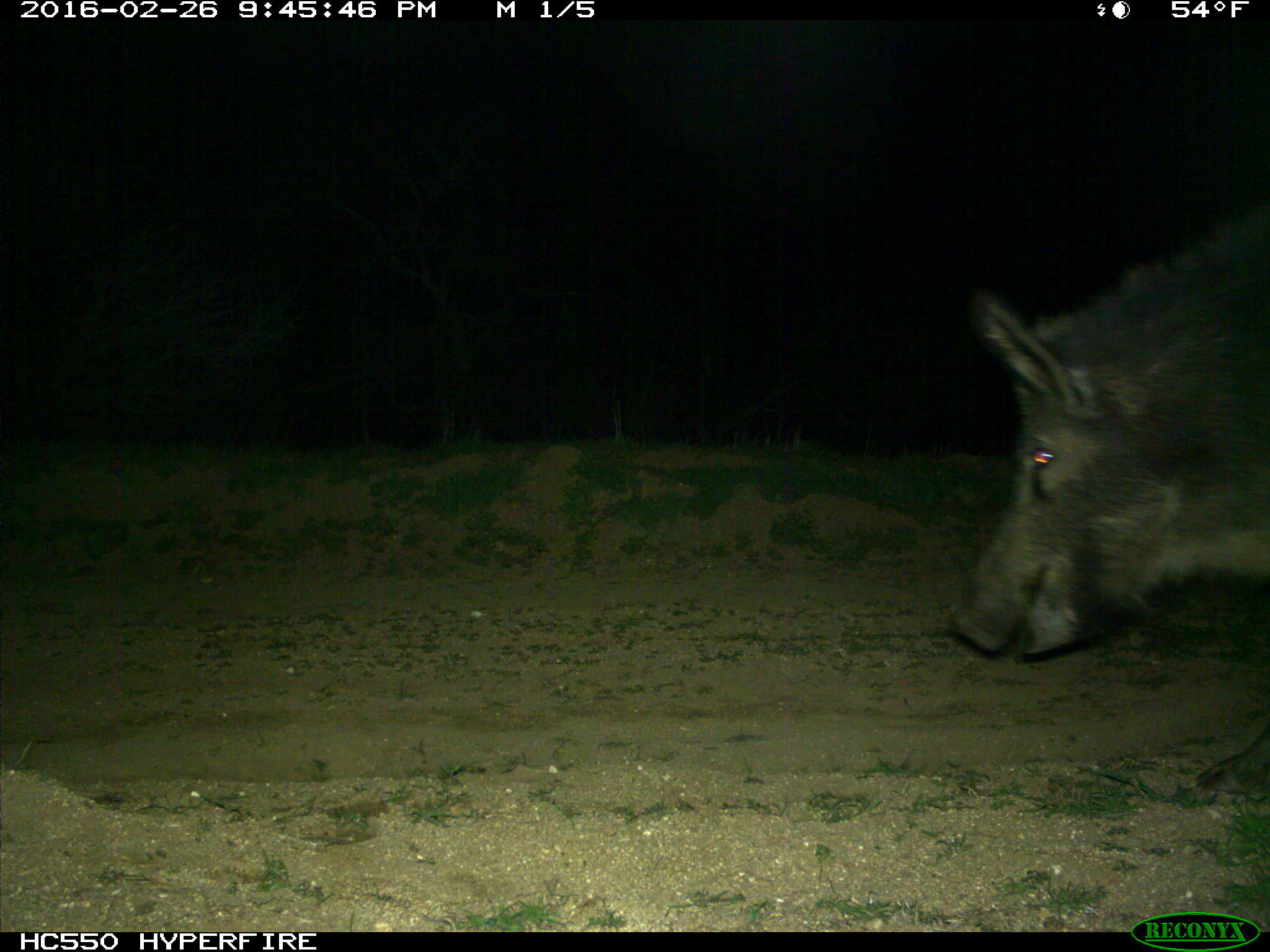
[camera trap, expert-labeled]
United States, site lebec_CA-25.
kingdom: Animalia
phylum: Chordata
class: Mammalia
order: Artiodactyla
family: Suidae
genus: Sus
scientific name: Sus scrofa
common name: wild boar